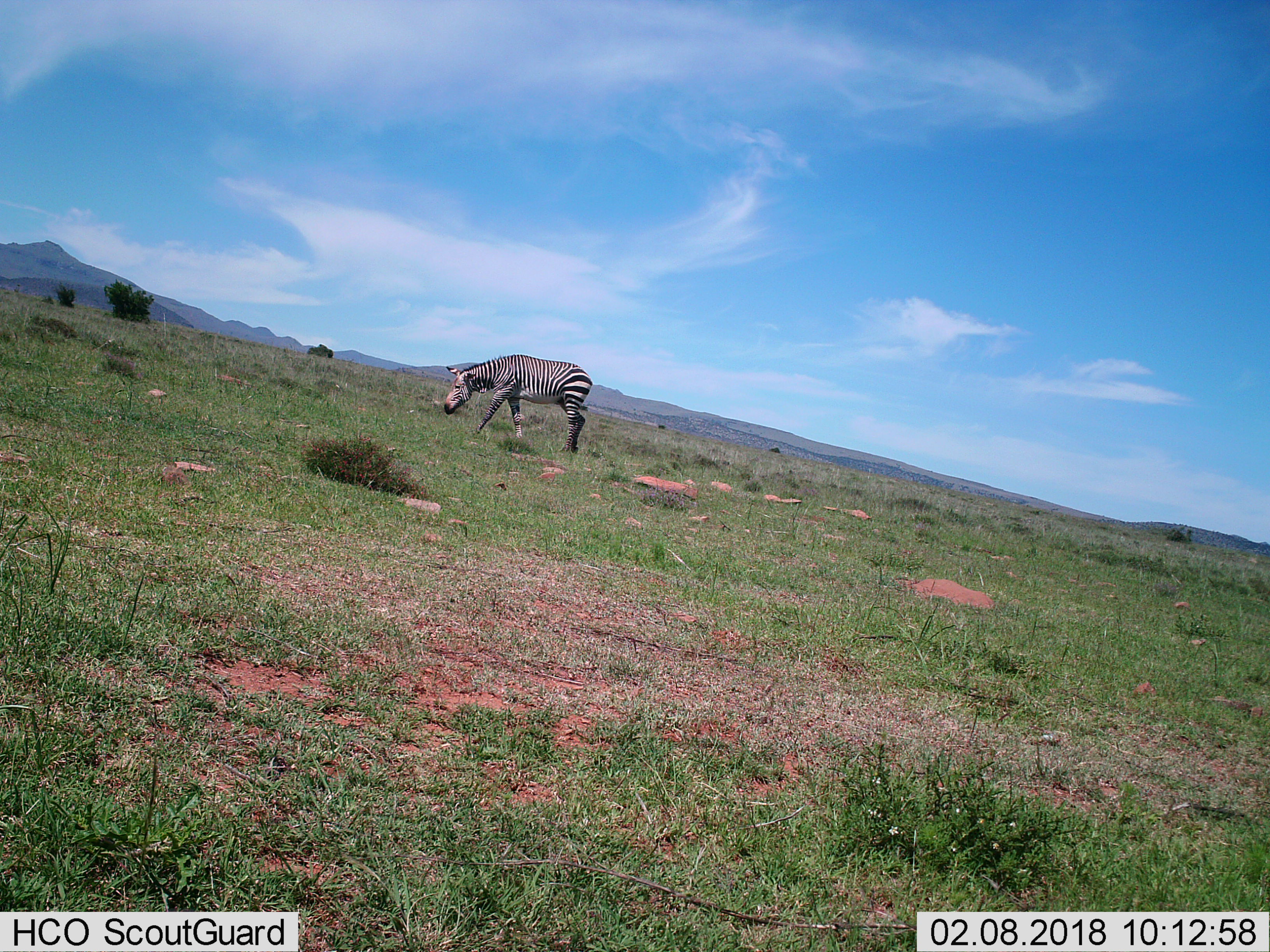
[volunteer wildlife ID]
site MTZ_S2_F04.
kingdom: Animalia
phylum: Chordata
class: Mammalia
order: Perissodactyla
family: Equidae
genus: Equus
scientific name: Equus zebra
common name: mountain zebra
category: zebramountain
Zebramountain (mountain zebra) (Equus zebra), count 1. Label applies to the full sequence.